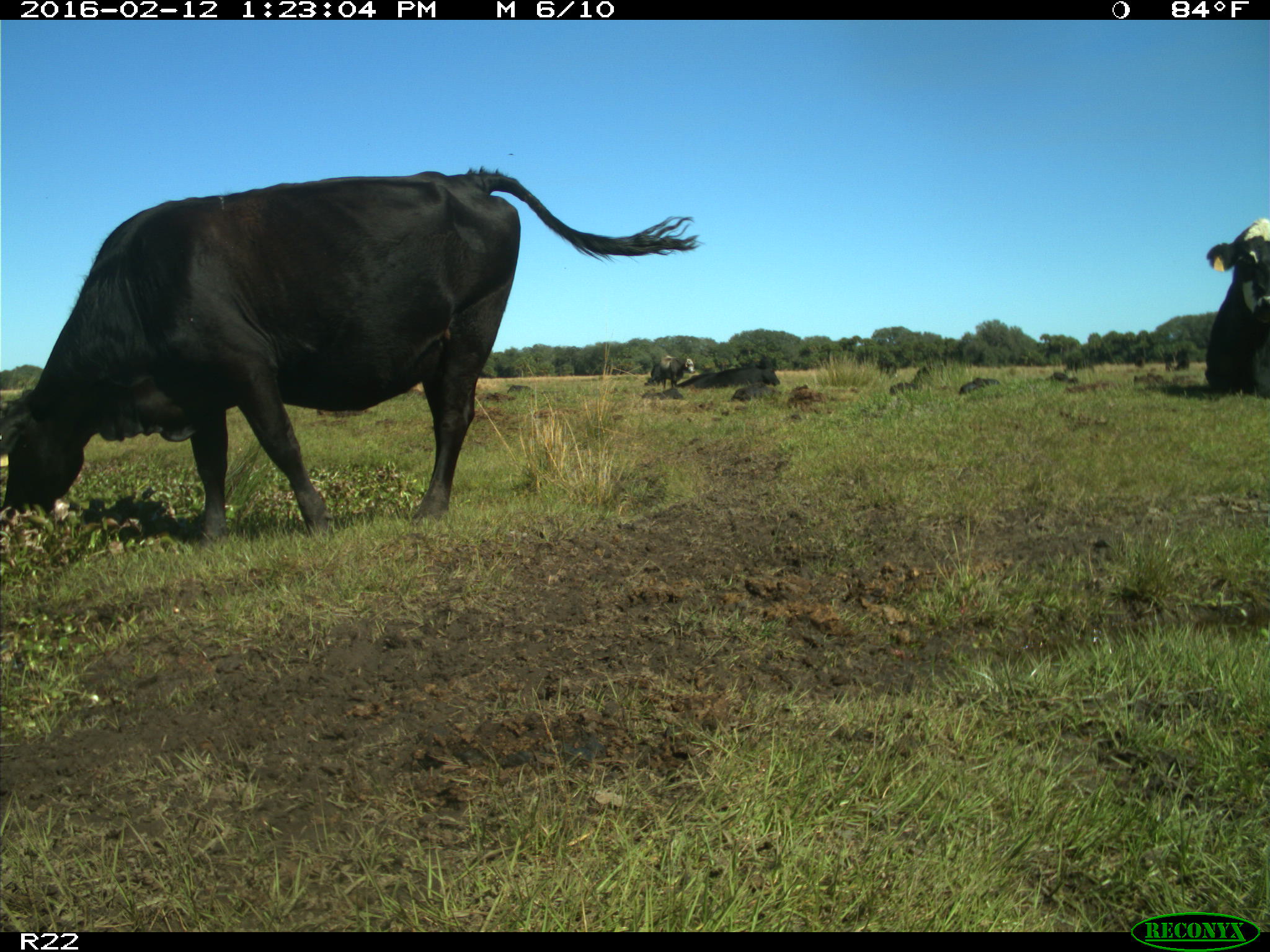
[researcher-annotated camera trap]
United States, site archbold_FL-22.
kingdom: Animalia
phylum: Chordata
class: Mammalia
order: Artiodactyla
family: Bovidae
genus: Bos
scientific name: Bos taurus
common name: domestic cow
Bos taurus (domestic cow).